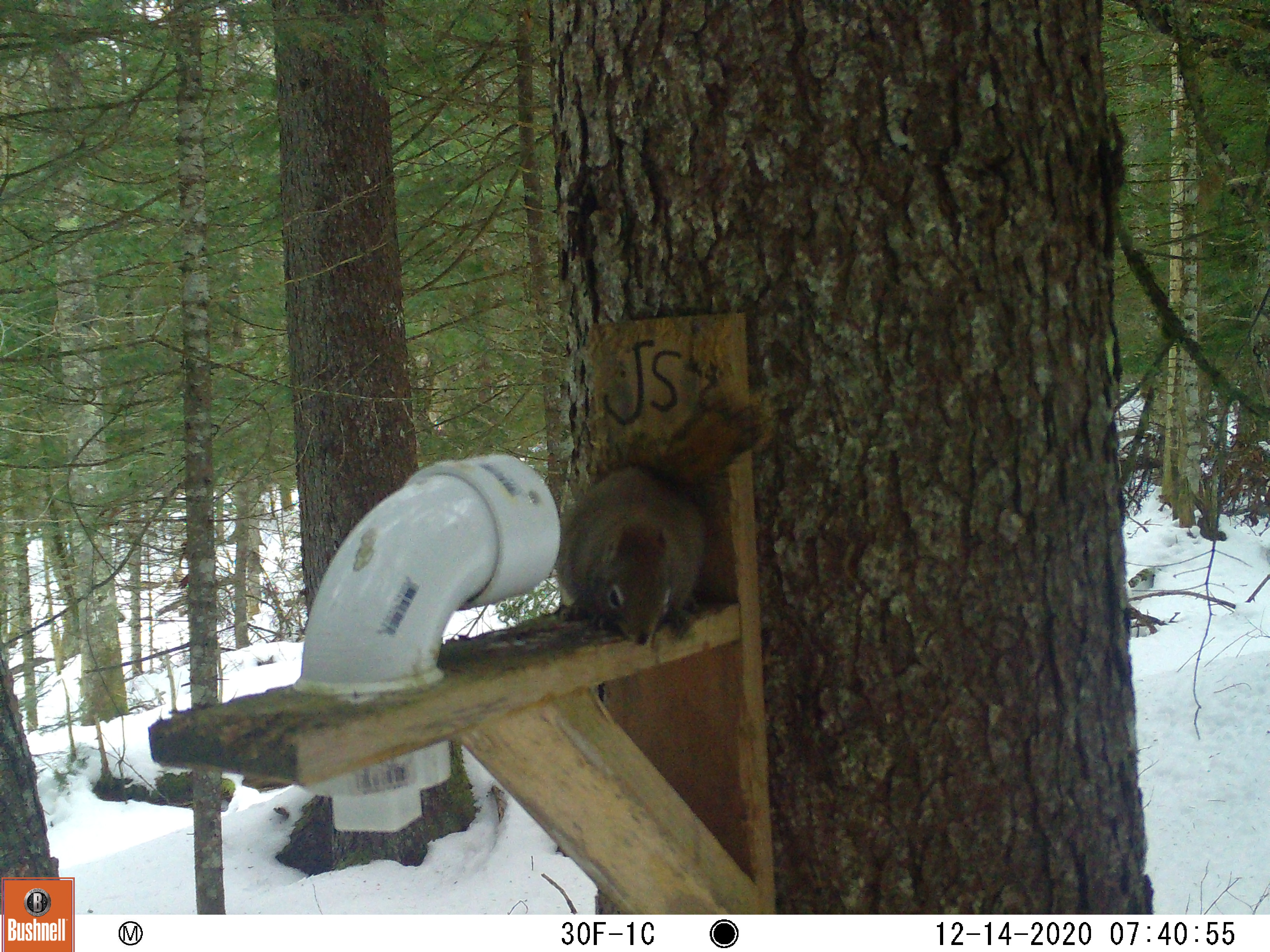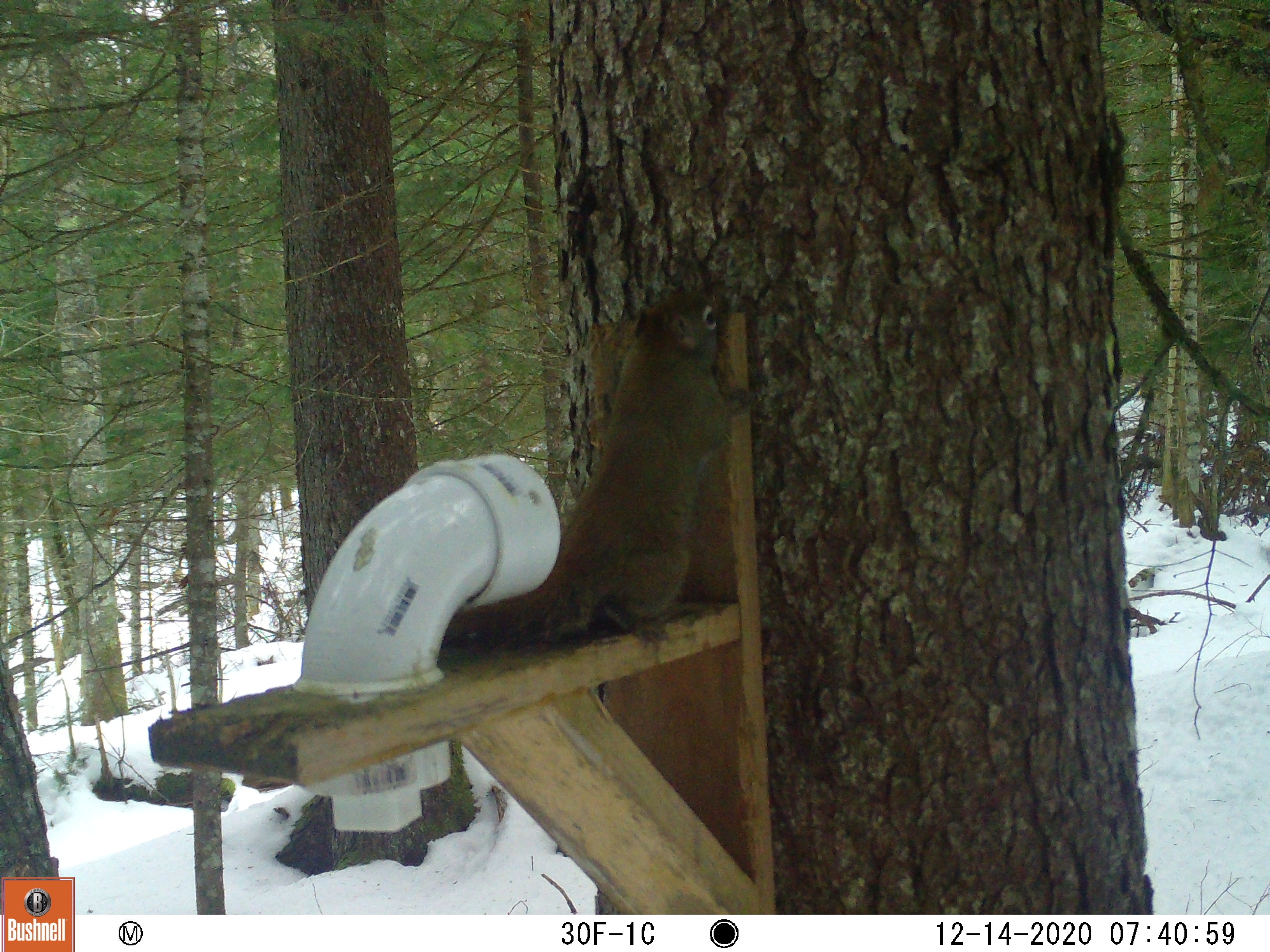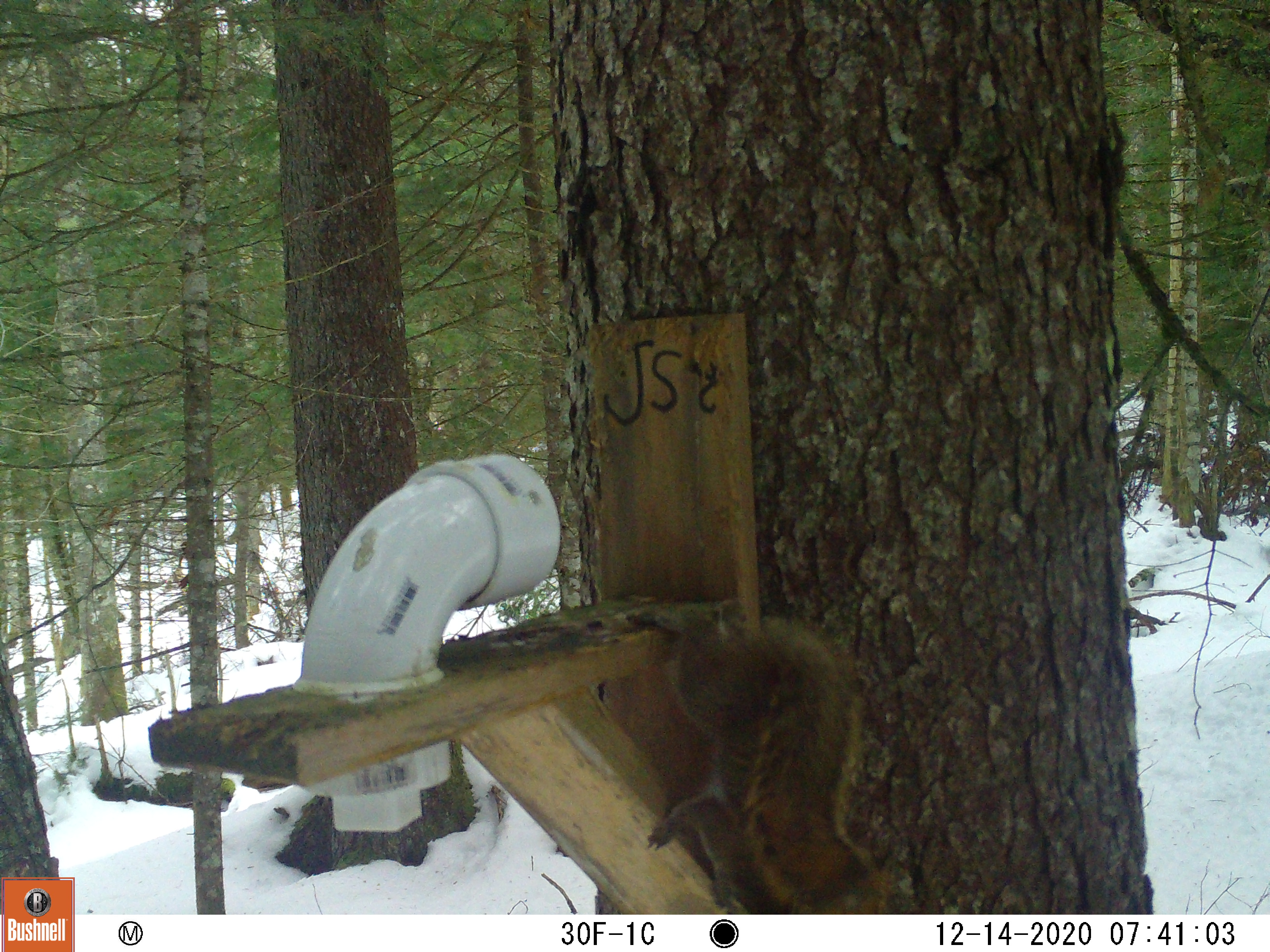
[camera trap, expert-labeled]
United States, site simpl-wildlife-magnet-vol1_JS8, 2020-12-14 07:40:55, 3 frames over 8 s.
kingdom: Animalia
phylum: Chordata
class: Mammalia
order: Rodentia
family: Sciuridae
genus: Tamiasciurus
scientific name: Tamiasciurus hudsonicus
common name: red squirrel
Red squirrel (Tamiasciurus hudsonicus).